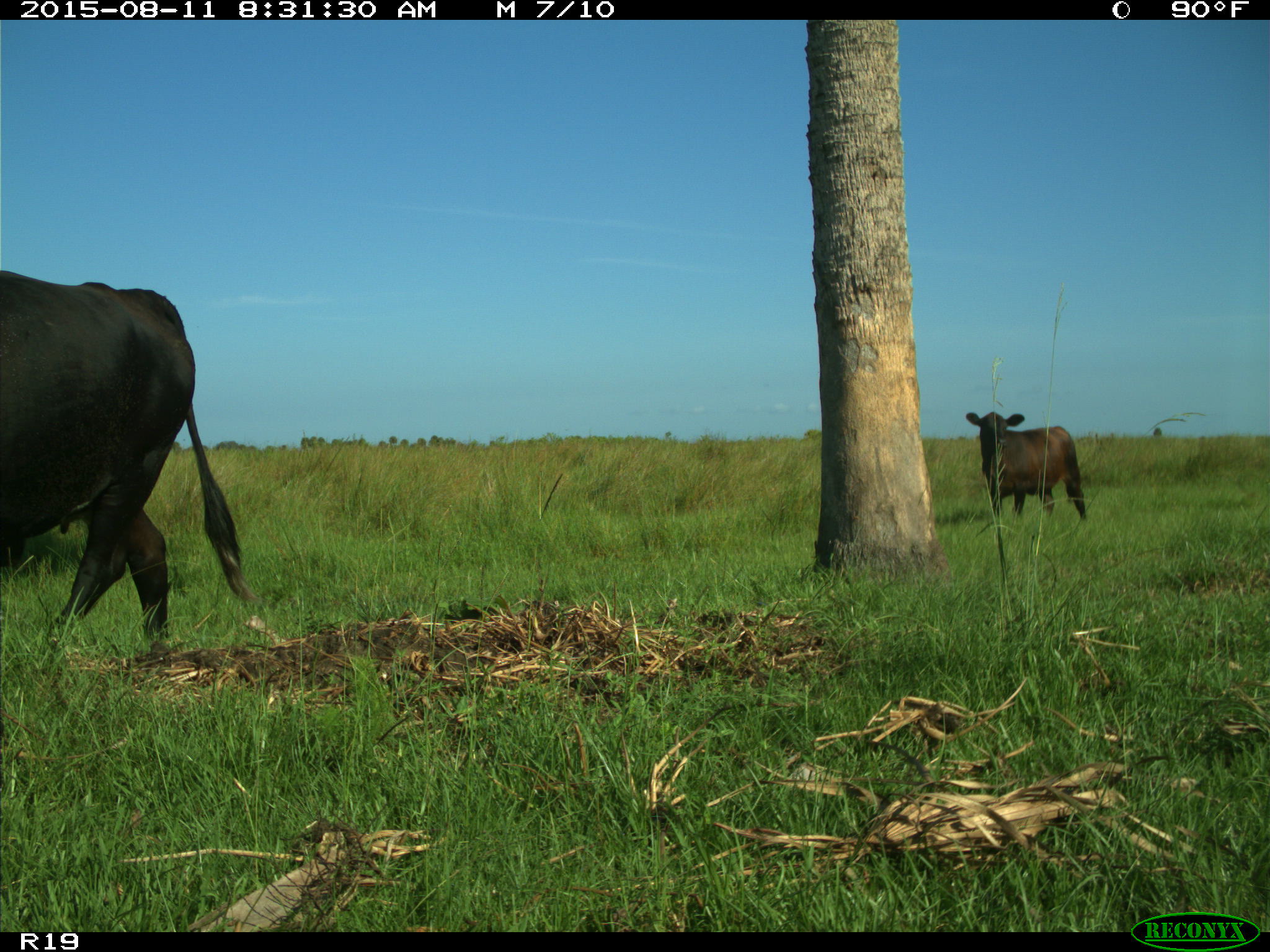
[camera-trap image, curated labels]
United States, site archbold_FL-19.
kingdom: Animalia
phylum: Chordata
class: Mammalia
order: Artiodactyla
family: Bovidae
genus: Bos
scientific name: Bos taurus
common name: domestic cow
Bos taurus (domestic cow).